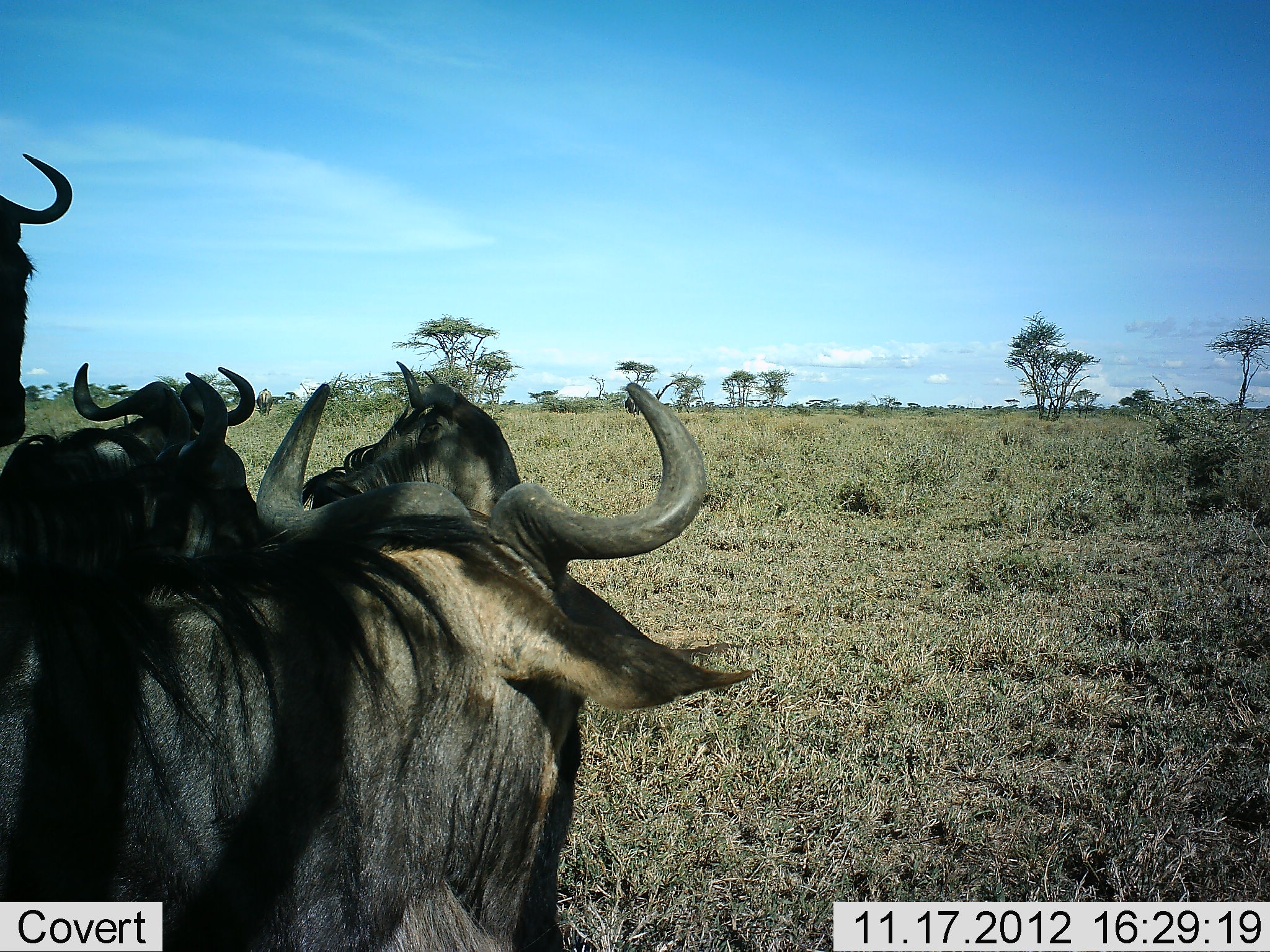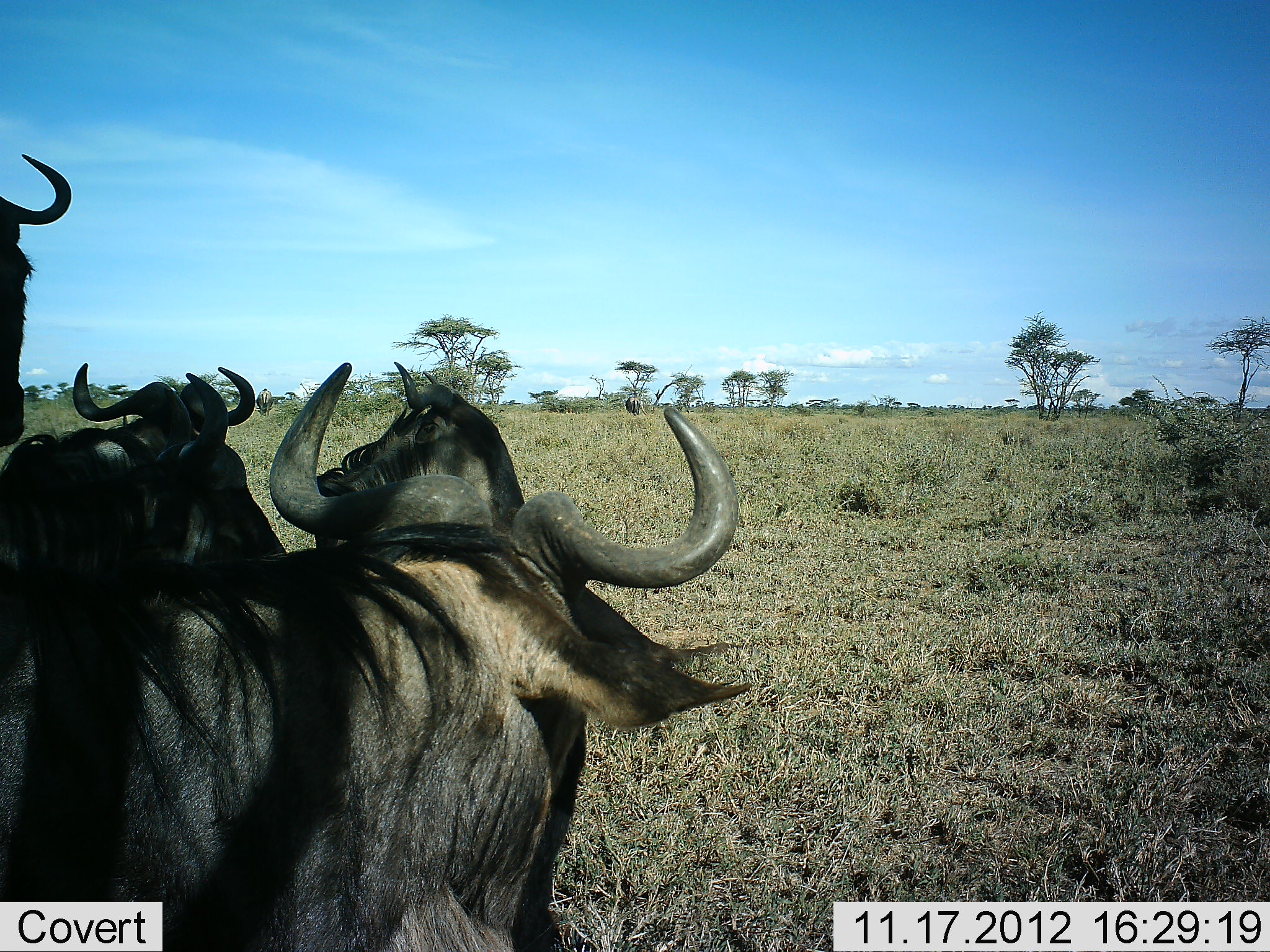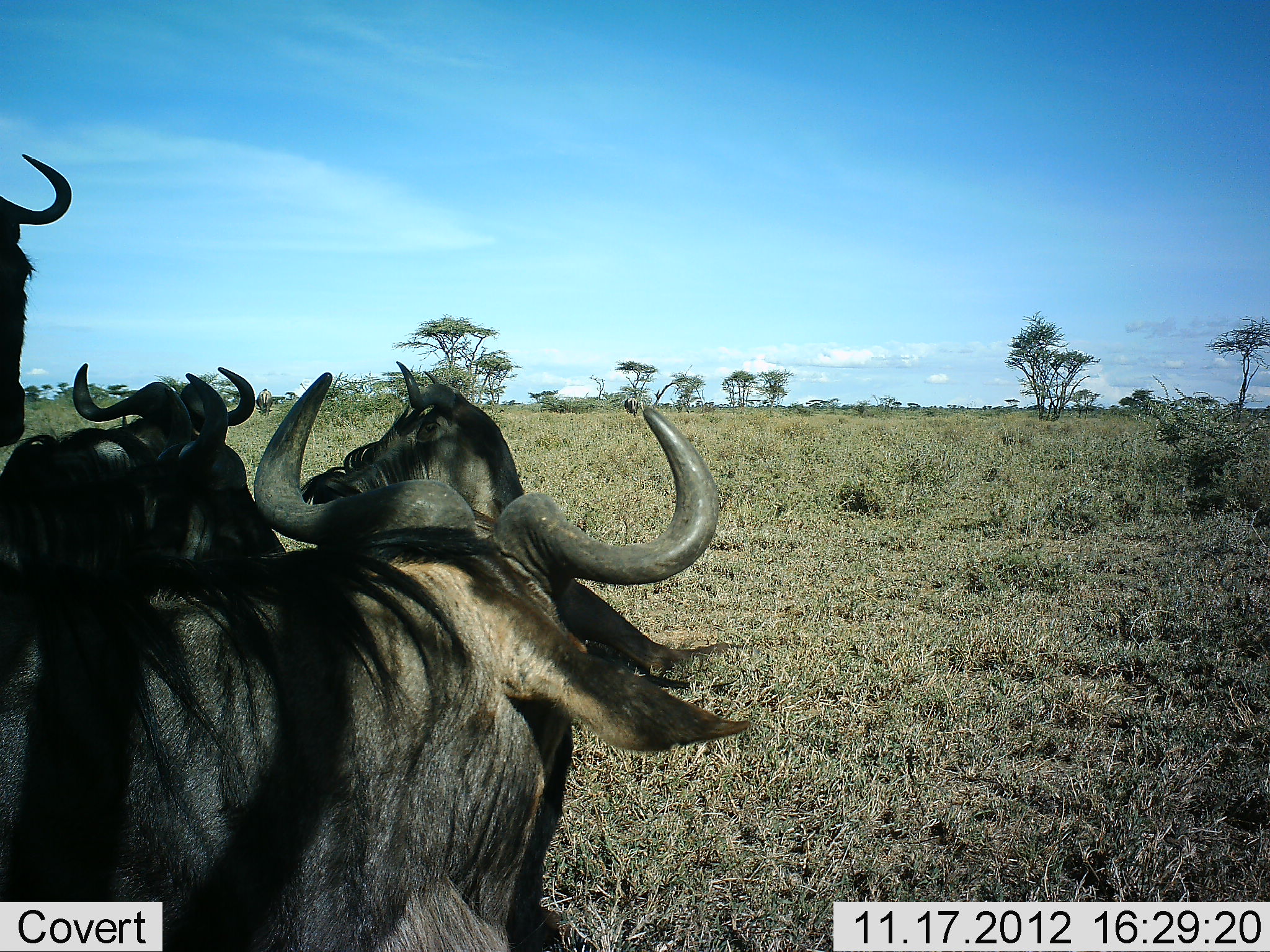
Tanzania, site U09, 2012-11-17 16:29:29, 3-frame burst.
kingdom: Animalia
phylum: Chordata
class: Mammalia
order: Artiodactyla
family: Bovidae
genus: Connochaetes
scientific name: Connochaetes taurinus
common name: blue wildebeest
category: wildebeest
Wildebeest (blue wildebeest) (Connochaetes taurinus), count 4. Behavior (volunteer vote fractions): standing 90%, resting 20%, moving 20%, interacting 10%. Young present (vote fraction): 0%. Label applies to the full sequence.